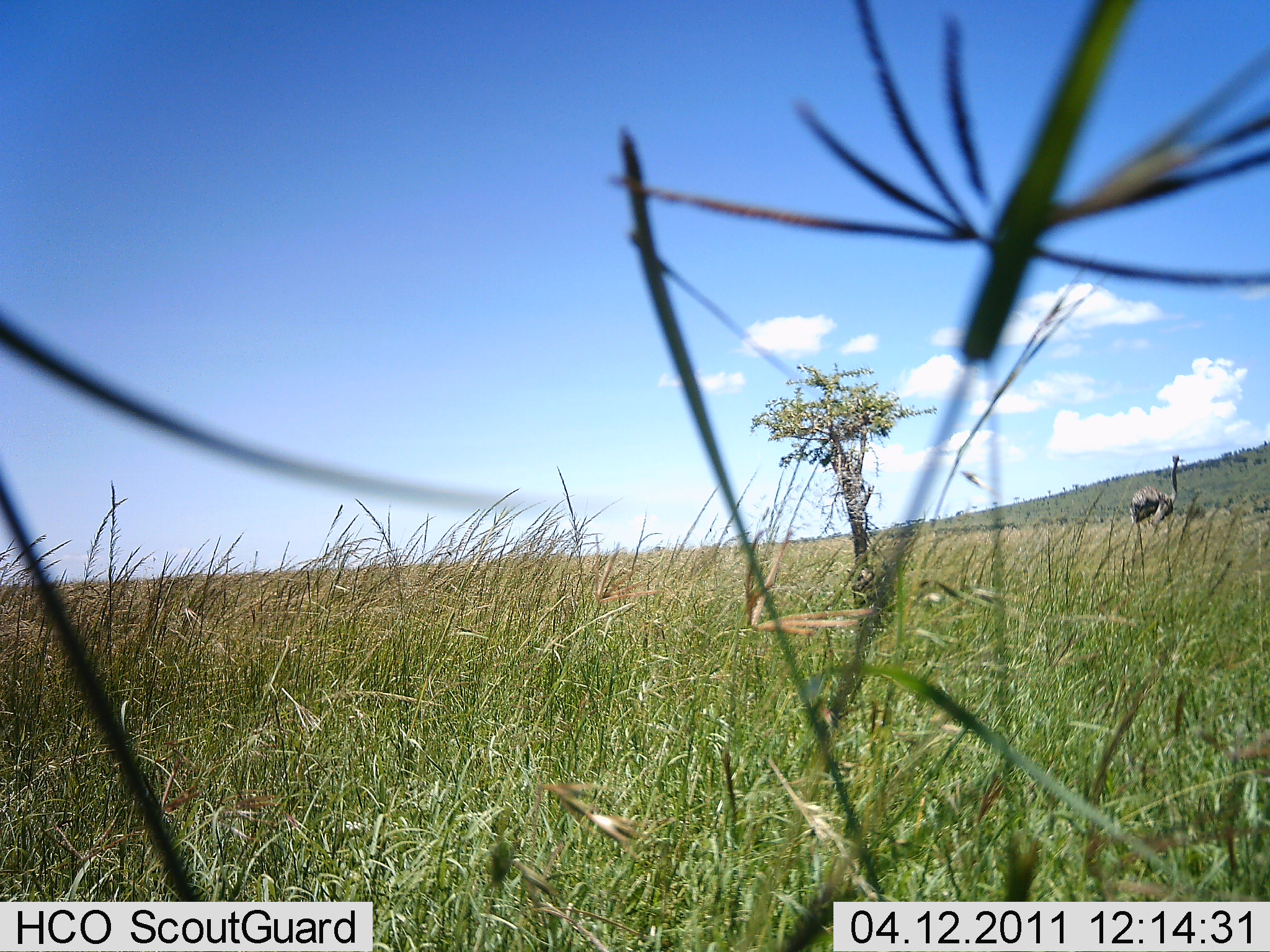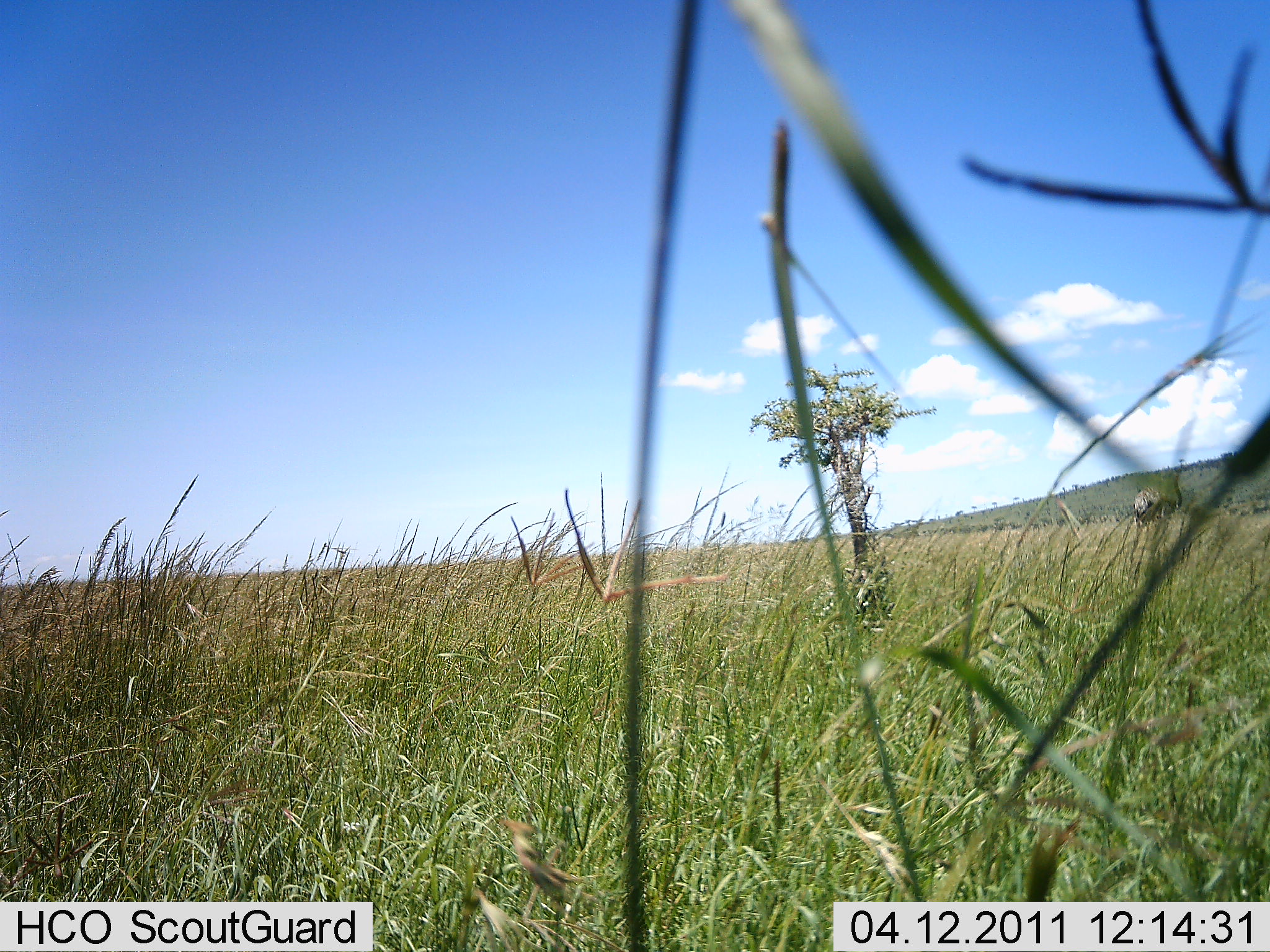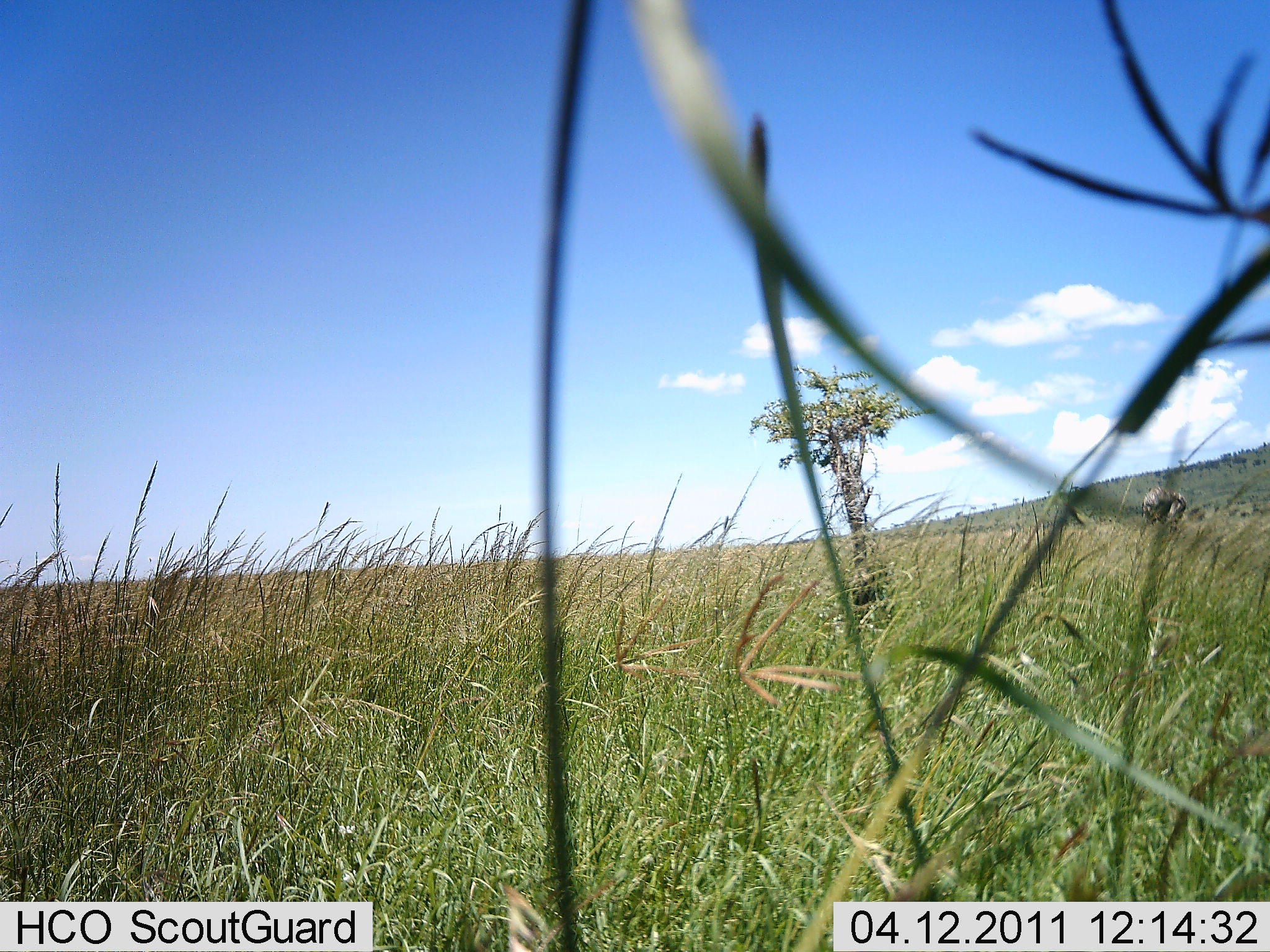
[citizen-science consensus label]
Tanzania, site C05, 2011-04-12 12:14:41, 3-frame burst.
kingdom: Animalia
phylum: Chordata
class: Aves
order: Struthioniformes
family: Struthionidae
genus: Struthio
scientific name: Struthio camelus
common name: ostrich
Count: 1.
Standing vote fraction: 36%.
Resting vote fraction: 0%.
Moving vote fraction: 45%.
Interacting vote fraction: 0%.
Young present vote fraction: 0%.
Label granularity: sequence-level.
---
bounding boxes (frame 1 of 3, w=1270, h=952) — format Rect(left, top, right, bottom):
animal: Rect(1129, 455, 1182, 536)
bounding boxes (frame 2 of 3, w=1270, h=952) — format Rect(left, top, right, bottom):
animal: Rect(1132, 482, 1165, 556)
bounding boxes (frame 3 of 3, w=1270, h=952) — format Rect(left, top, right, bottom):
animal: Rect(1142, 485, 1186, 531)